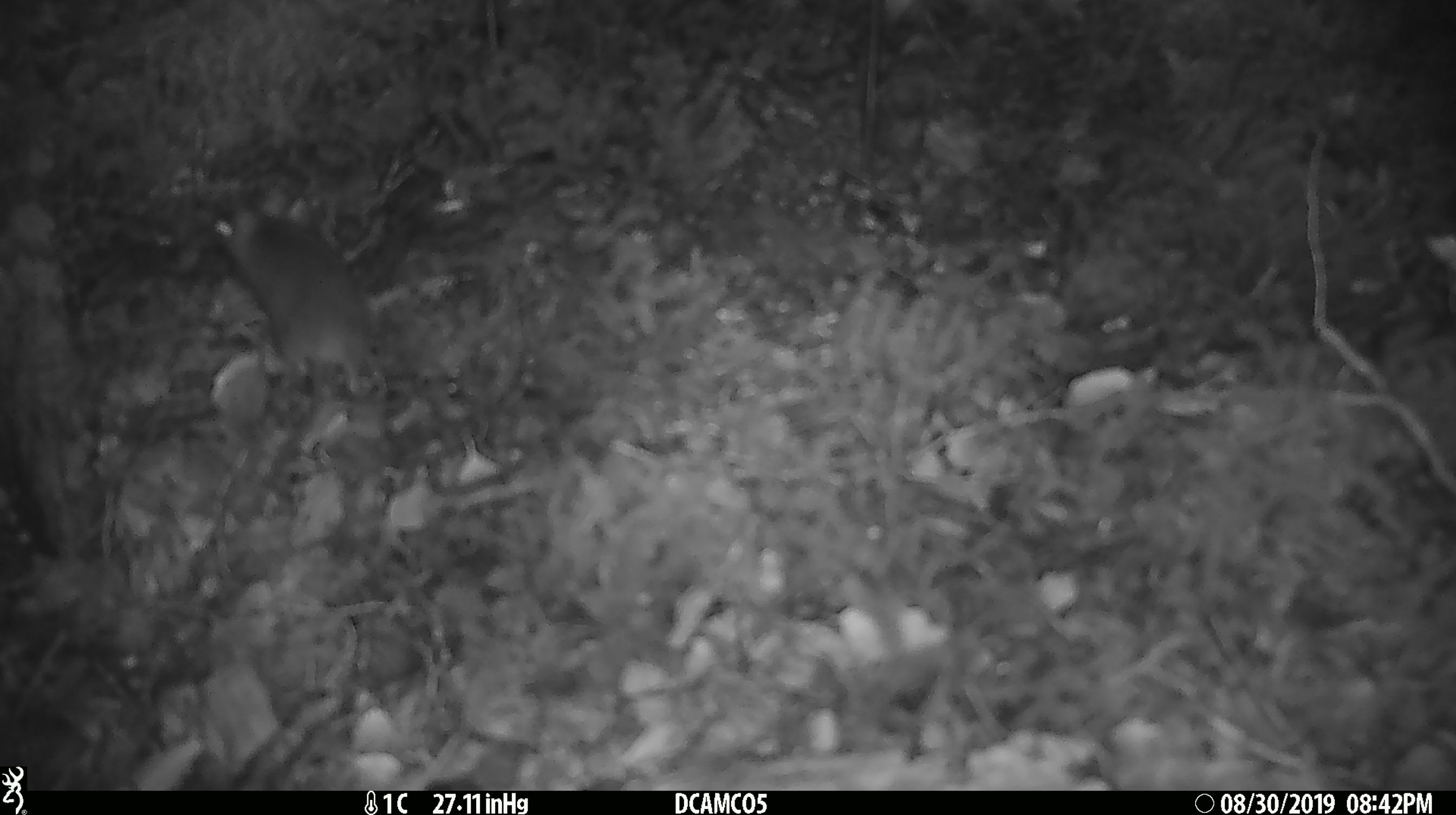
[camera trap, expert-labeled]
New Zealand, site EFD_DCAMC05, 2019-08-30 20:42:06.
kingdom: Animalia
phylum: Chordata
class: Mammalia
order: Rodentia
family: Muridae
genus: Mus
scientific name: Mus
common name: mouse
Mouse (Mus).